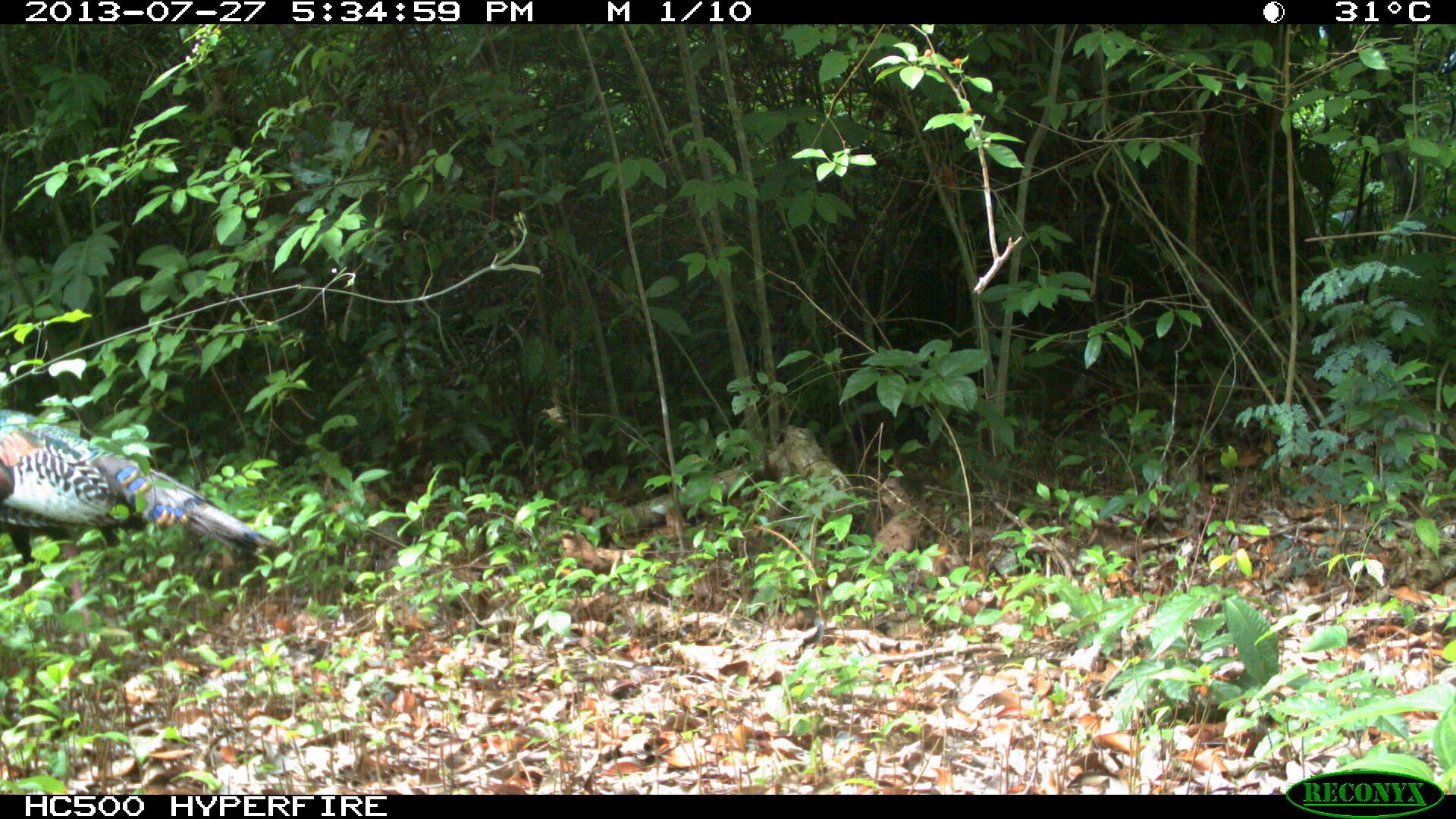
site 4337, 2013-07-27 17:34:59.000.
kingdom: Animalia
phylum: Chordata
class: Aves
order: Galliformes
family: Phasianidae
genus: Meleagris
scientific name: Meleagris ocellata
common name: ocellated turkey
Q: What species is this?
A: Meleagris ocellata (ocellated turkey).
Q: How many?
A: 1.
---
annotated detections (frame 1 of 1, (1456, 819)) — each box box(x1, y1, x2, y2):
meleagris ocellata: box(0, 407, 276, 647)